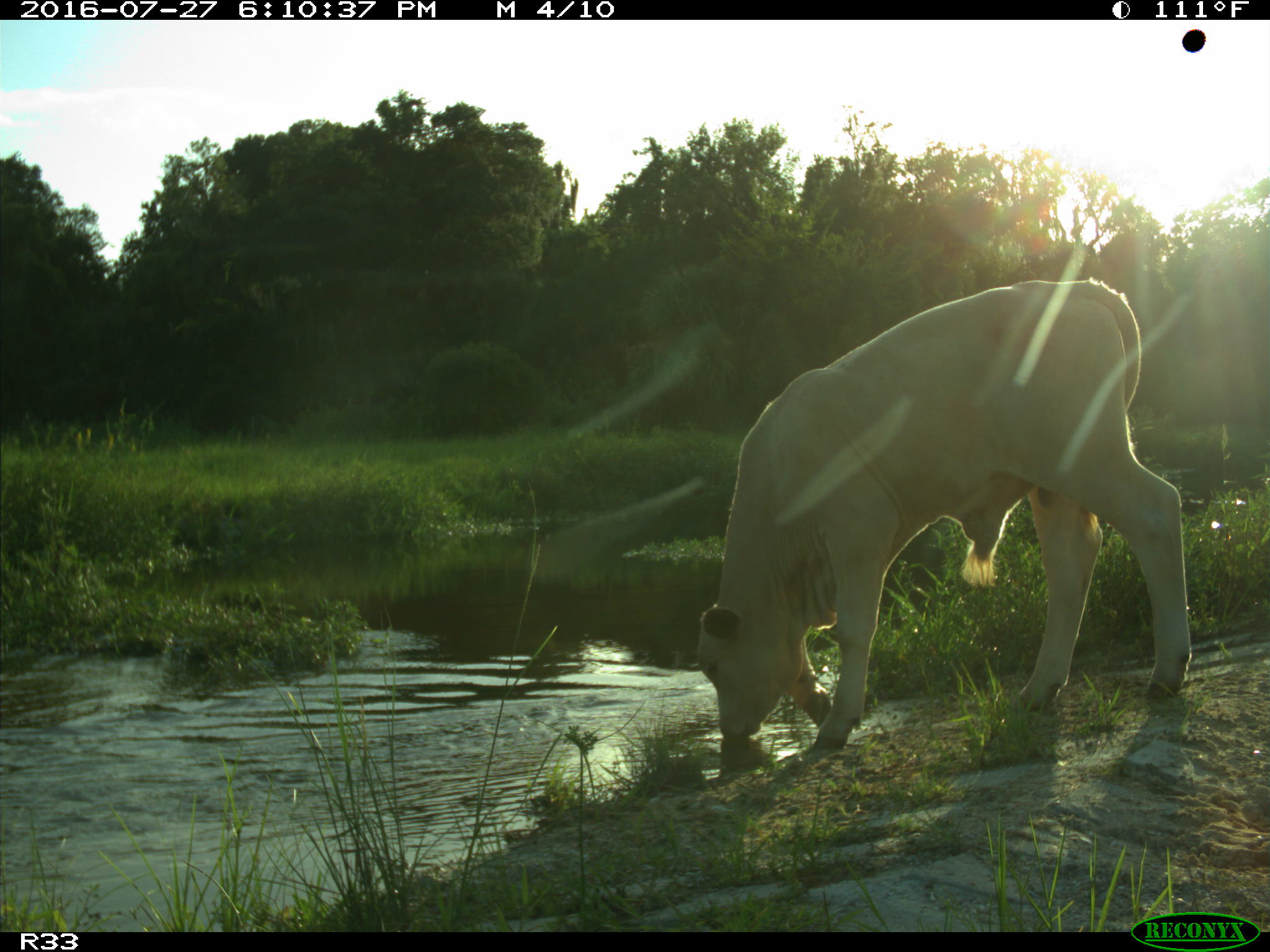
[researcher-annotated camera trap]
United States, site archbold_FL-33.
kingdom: Animalia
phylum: Chordata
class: Mammalia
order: Artiodactyla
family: Bovidae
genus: Bos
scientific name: Bos taurus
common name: domestic cow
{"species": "Bos taurus (domestic cow)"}